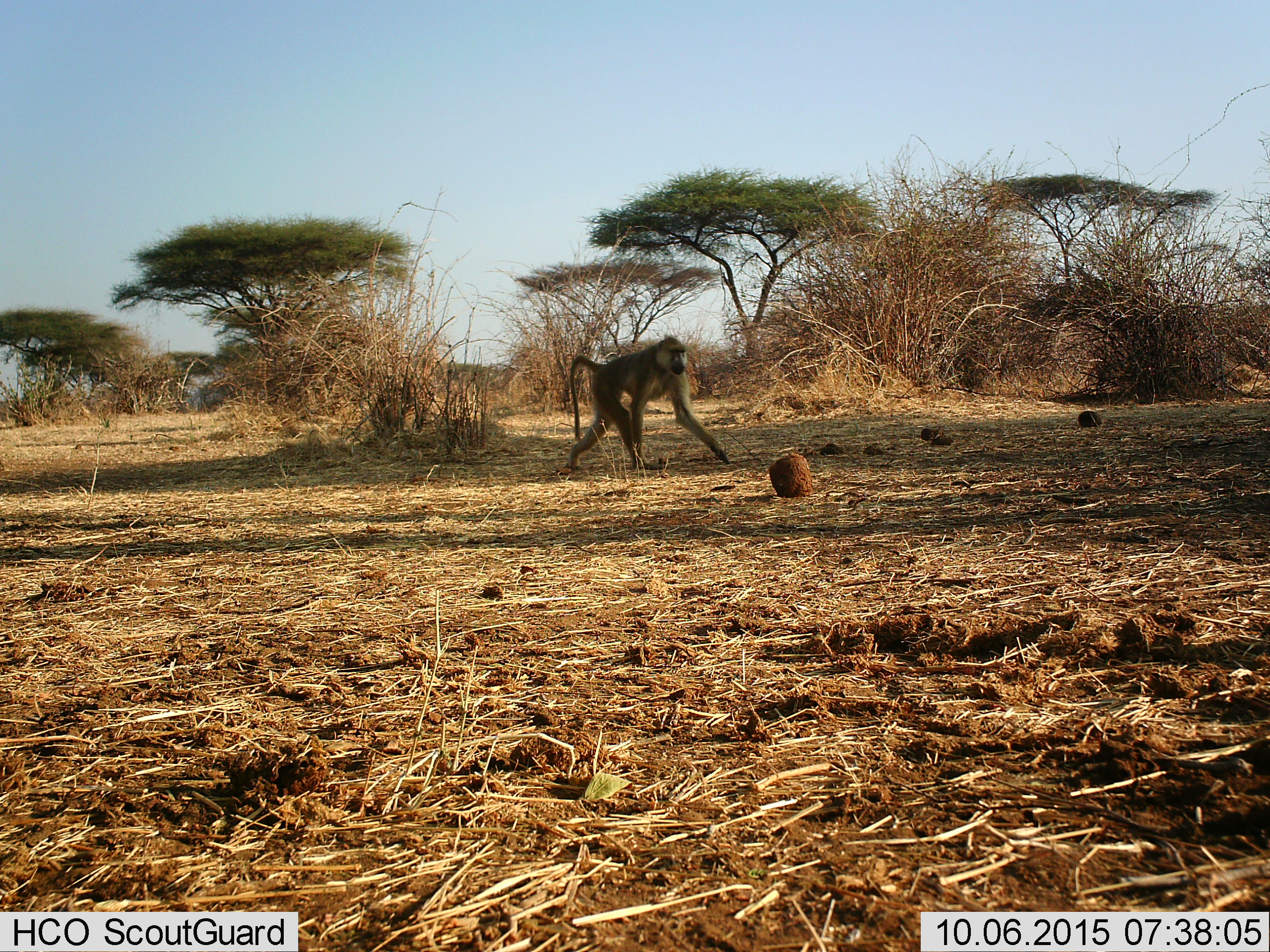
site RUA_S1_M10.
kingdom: Animalia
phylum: Chordata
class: Mammalia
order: Primates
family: Cercopithecidae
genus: Papio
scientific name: Papio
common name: baboon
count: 1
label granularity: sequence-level